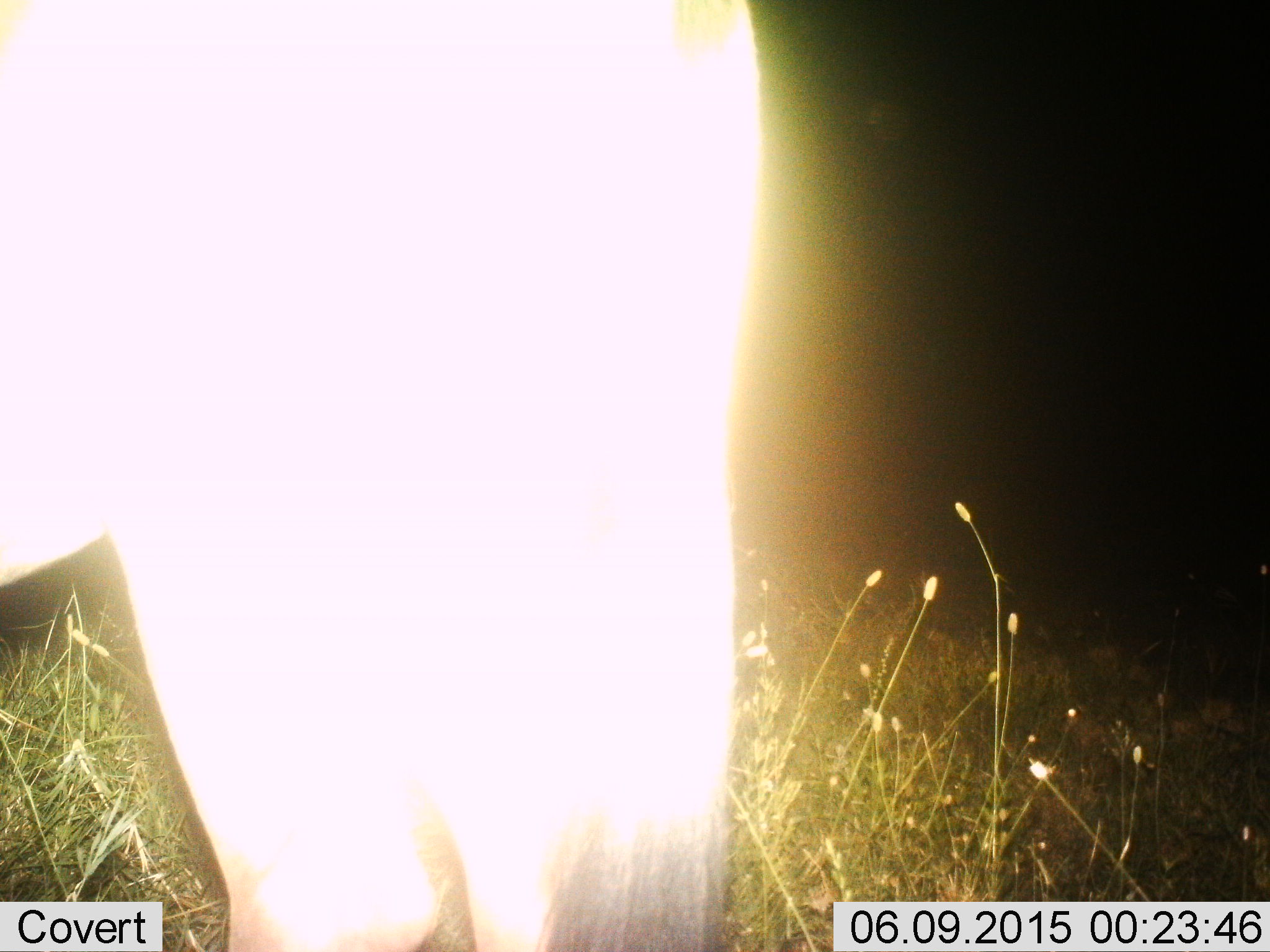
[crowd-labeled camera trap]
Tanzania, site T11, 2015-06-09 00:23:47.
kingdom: Animalia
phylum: Chordata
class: Mammalia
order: Artiodactyla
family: Bovidae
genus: Connochaetes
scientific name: Connochaetes taurinus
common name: blue wildebeest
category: wildebeest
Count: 1.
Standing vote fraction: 86%.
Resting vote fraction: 14%.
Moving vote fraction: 0%.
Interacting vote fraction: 0%.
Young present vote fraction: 0%.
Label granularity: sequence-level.